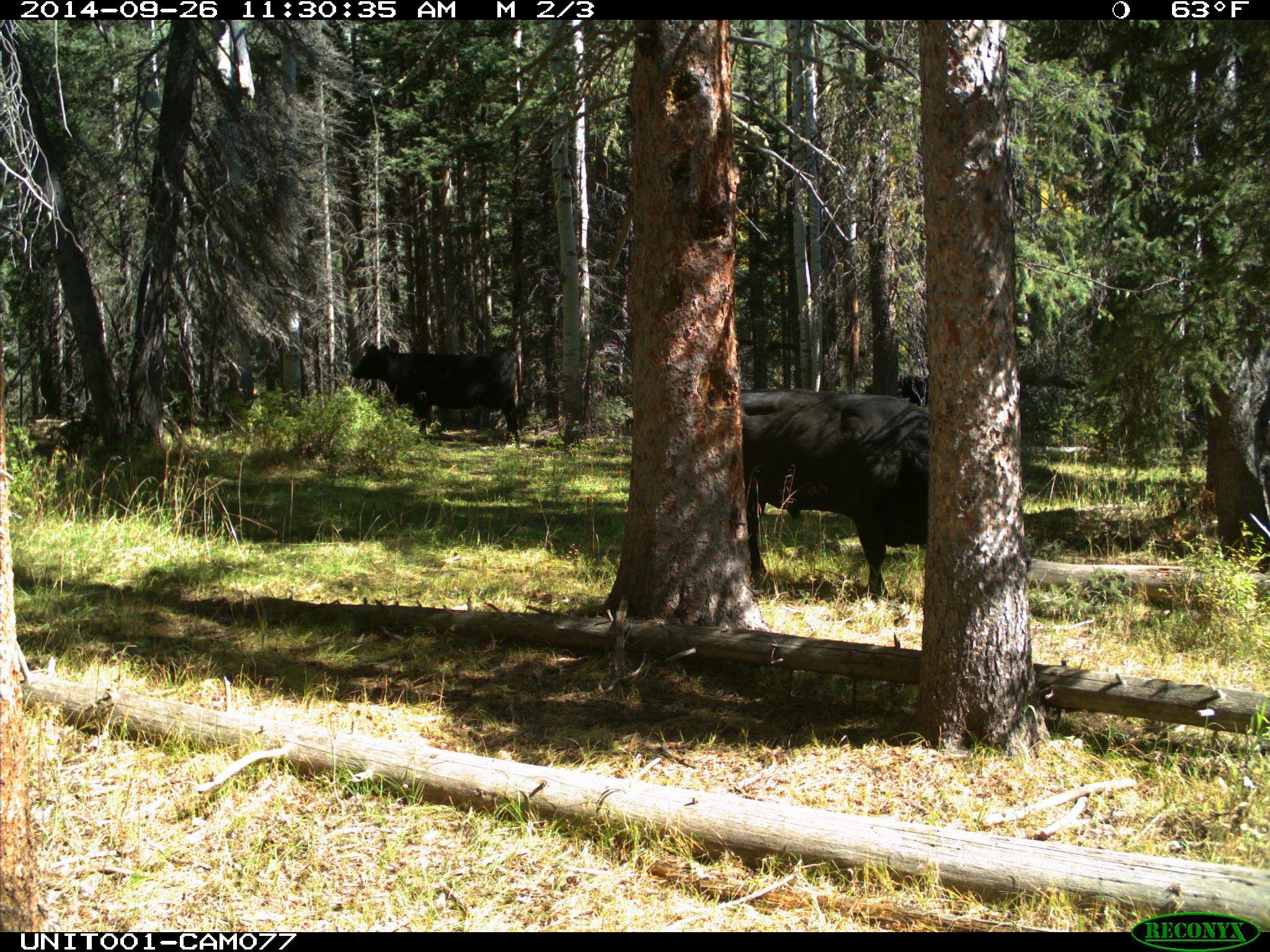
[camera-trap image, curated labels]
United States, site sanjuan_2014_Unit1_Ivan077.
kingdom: Animalia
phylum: Chordata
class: Mammalia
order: Artiodactyla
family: Bovidae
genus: Bos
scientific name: Bos taurus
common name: domestic cow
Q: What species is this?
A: Bos taurus (domestic cow).